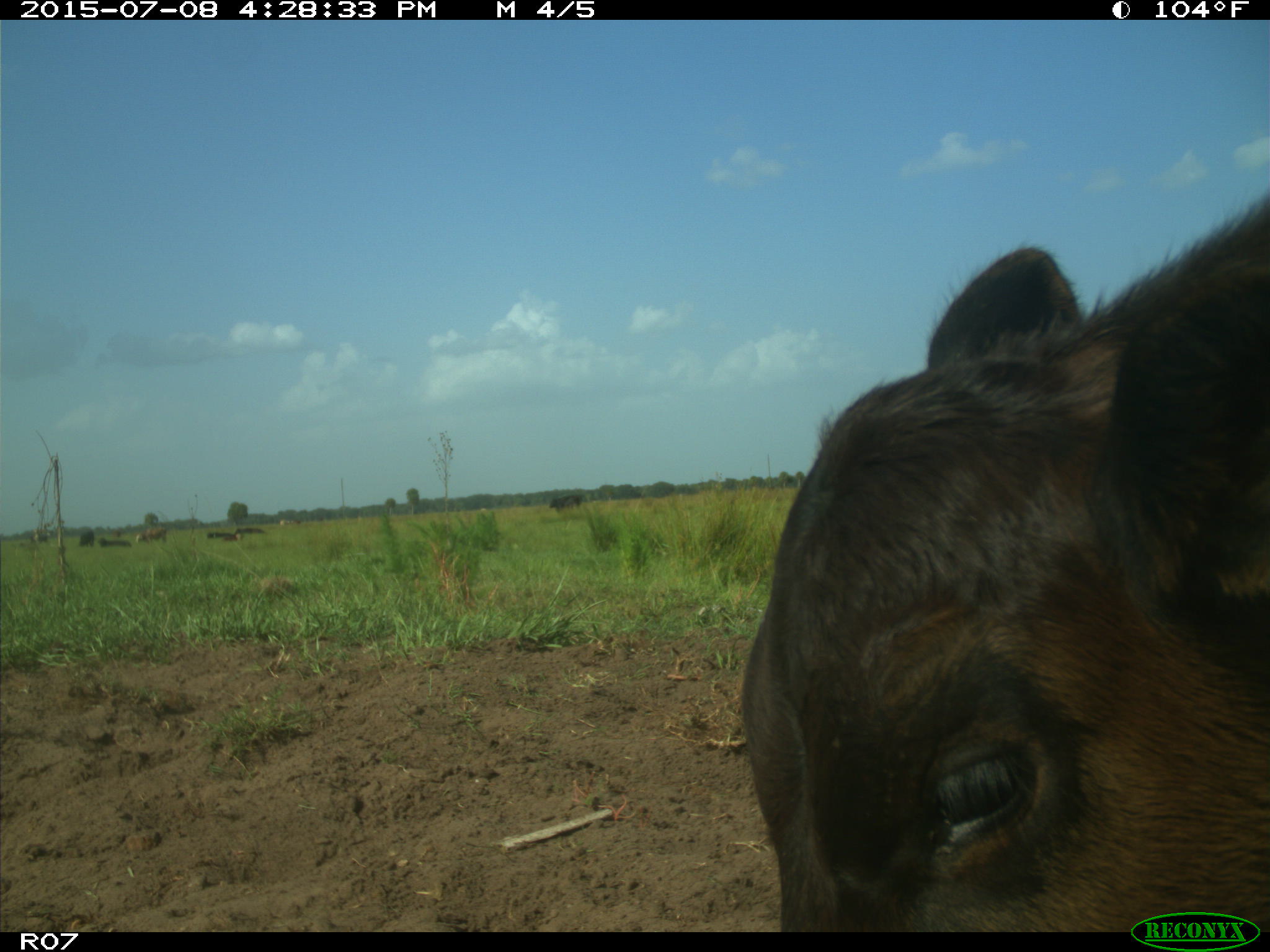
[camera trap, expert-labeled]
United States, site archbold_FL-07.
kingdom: Animalia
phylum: Chordata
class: Mammalia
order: Artiodactyla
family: Bovidae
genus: Bos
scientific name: Bos taurus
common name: domestic cow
Bos taurus (domestic cow).